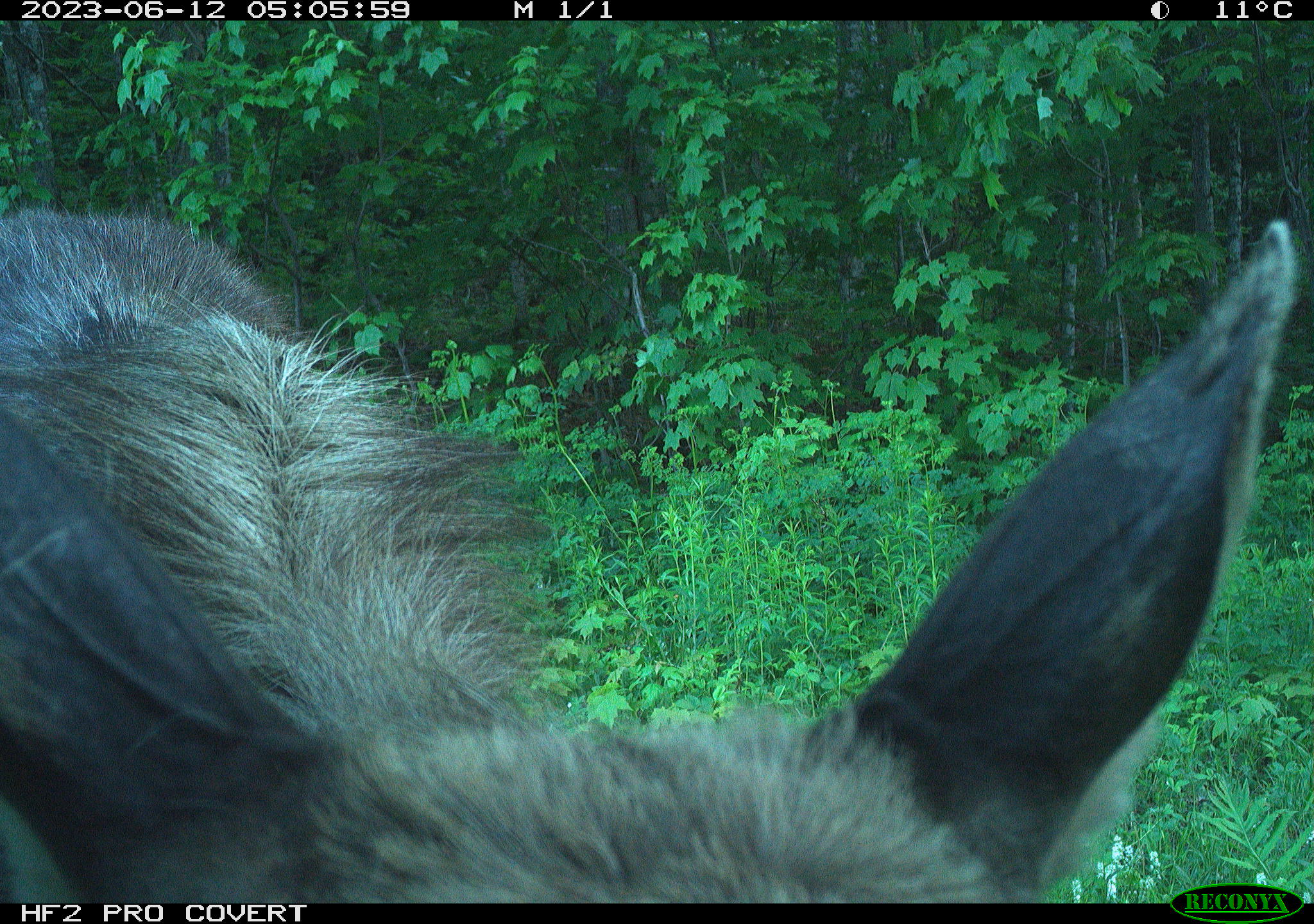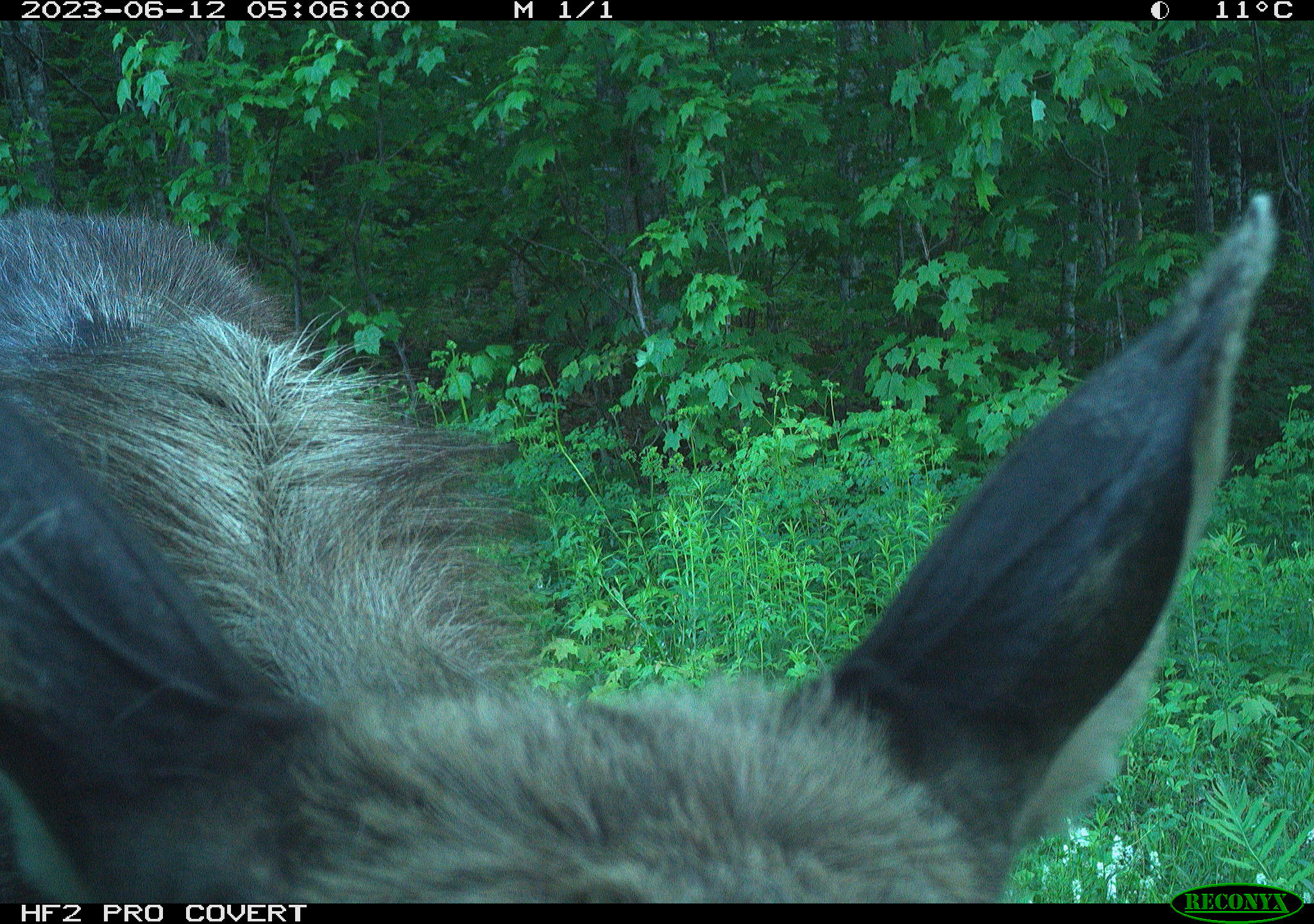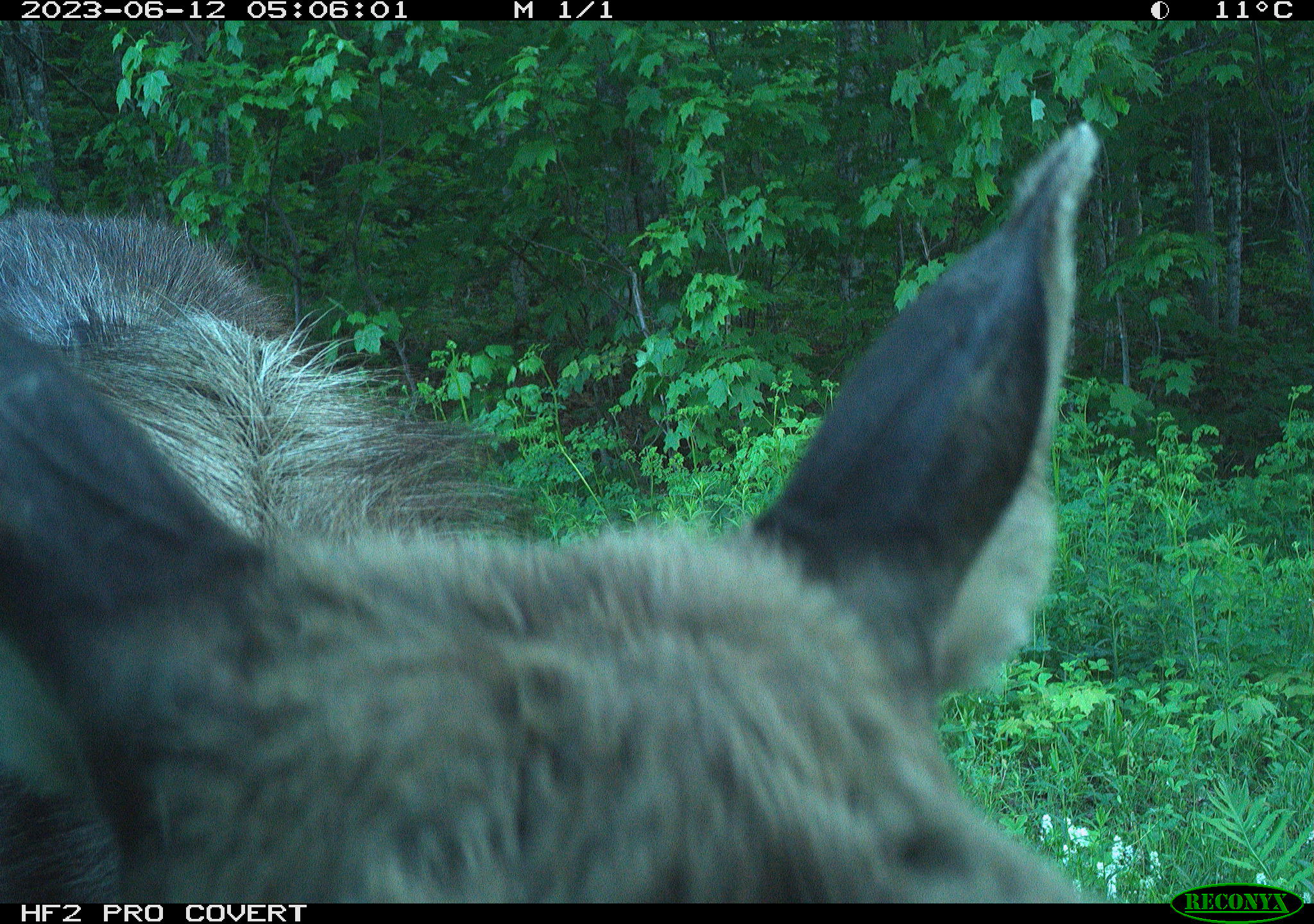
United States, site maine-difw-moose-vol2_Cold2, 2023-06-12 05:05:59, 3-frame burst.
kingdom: Animalia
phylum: Chordata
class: Mammalia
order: Artiodactyla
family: Cervidae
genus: Alces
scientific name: Alces alces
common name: moose